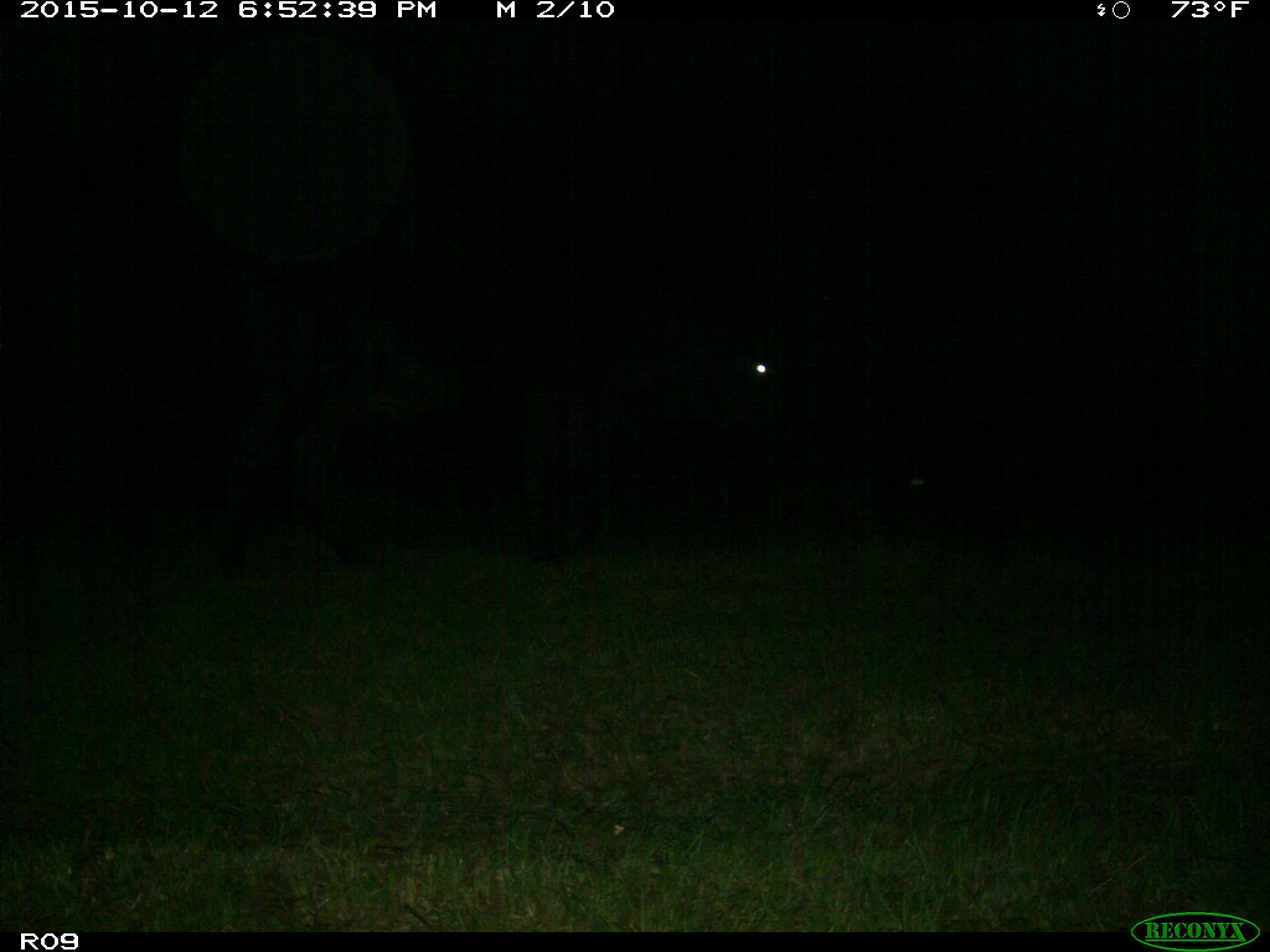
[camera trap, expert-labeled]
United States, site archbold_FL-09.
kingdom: Animalia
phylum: Chordata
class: Mammalia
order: Artiodactyla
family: Bovidae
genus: Bos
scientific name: Bos taurus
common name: domestic cow